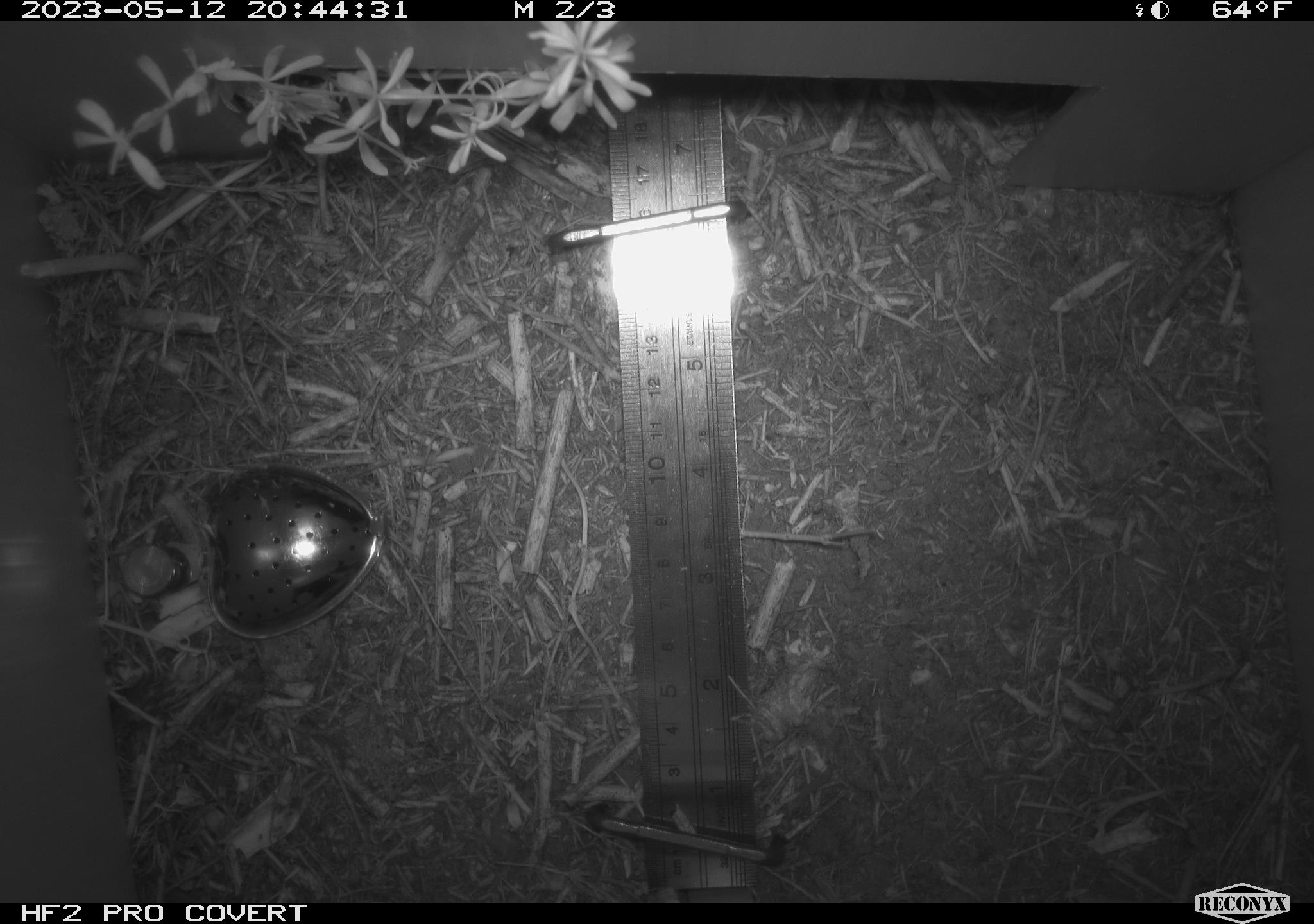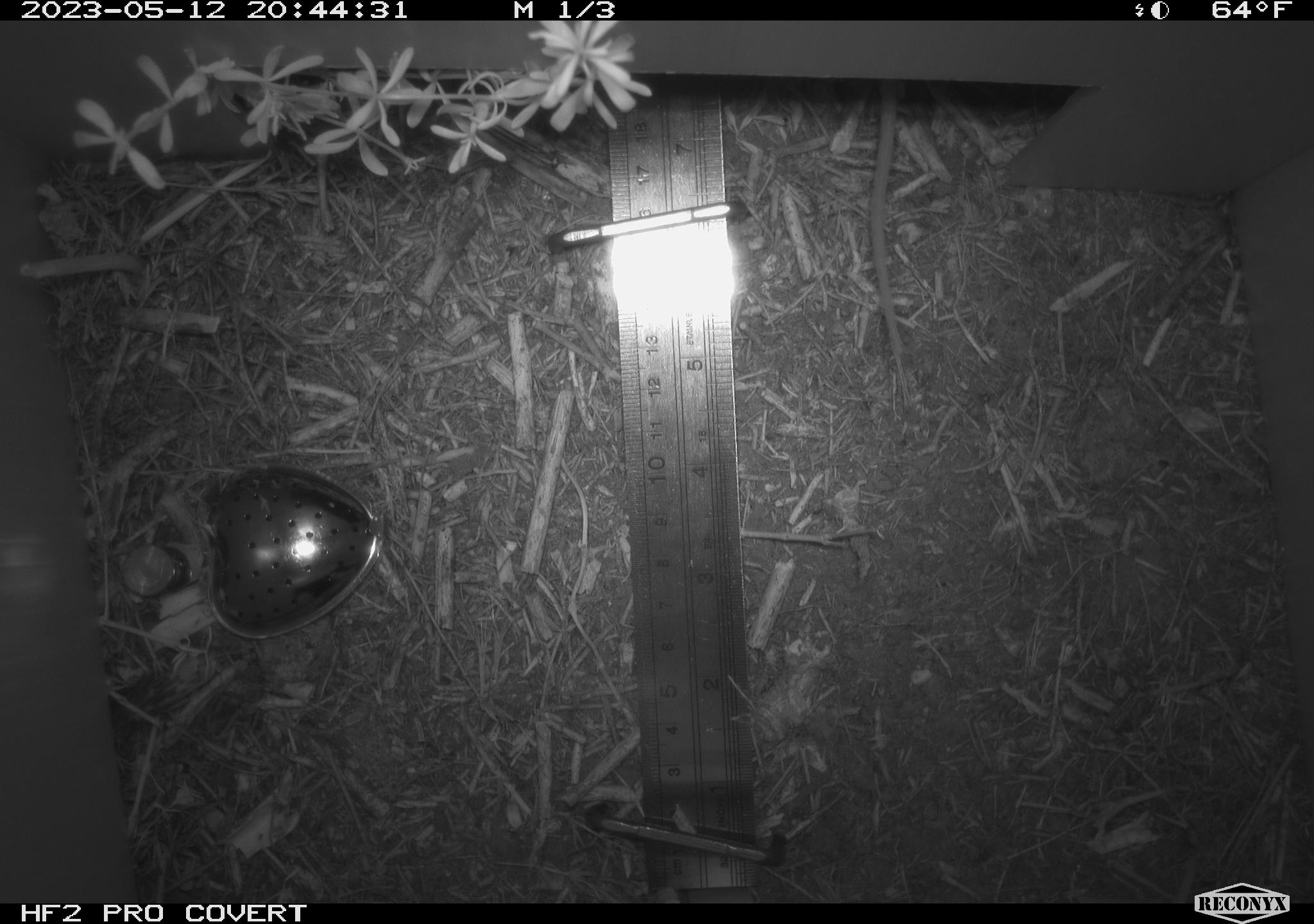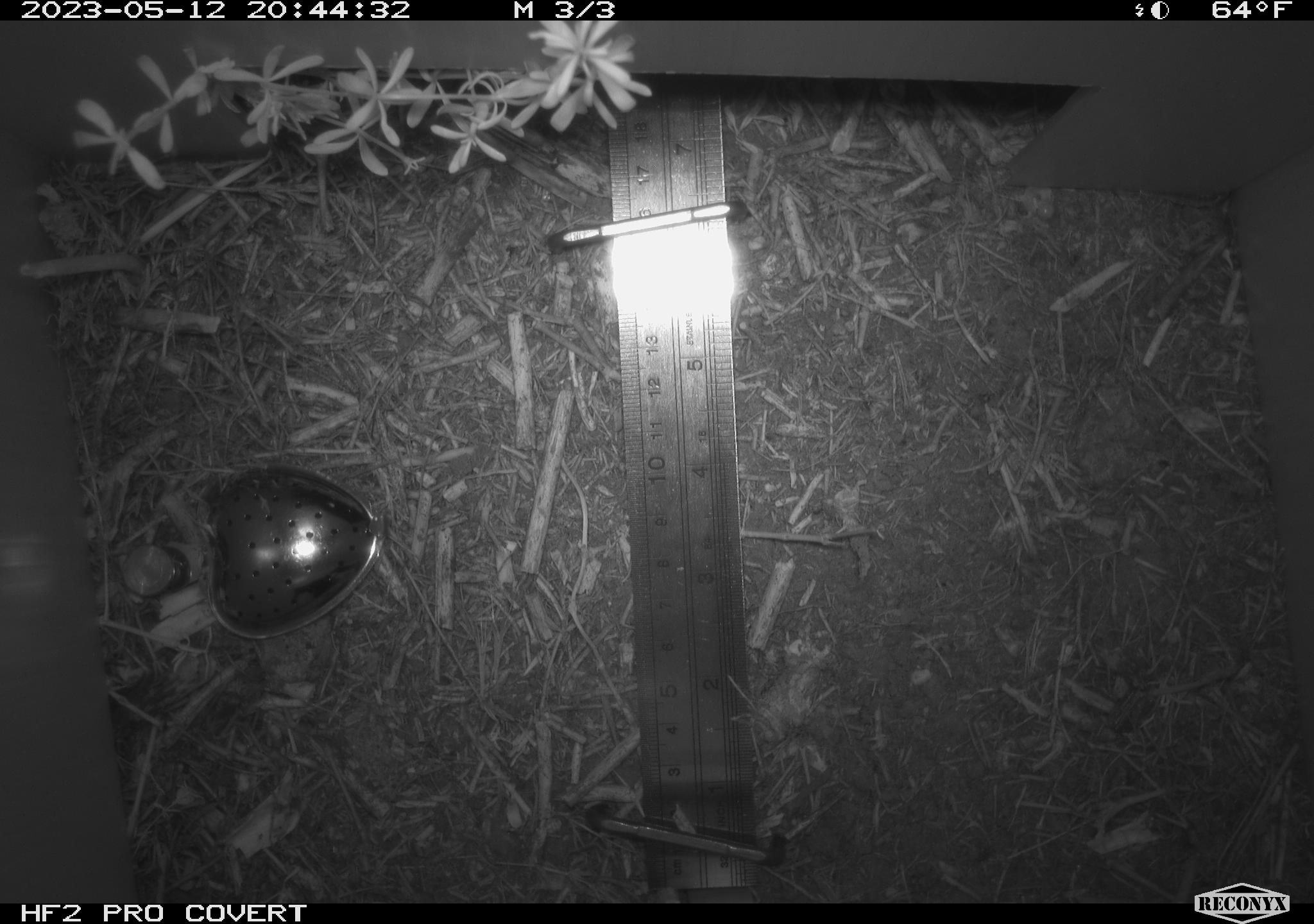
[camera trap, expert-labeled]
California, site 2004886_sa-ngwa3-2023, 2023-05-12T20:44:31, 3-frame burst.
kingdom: Animalia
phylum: Chordata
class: Mammalia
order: Rodentia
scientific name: Rodentia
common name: mouse species